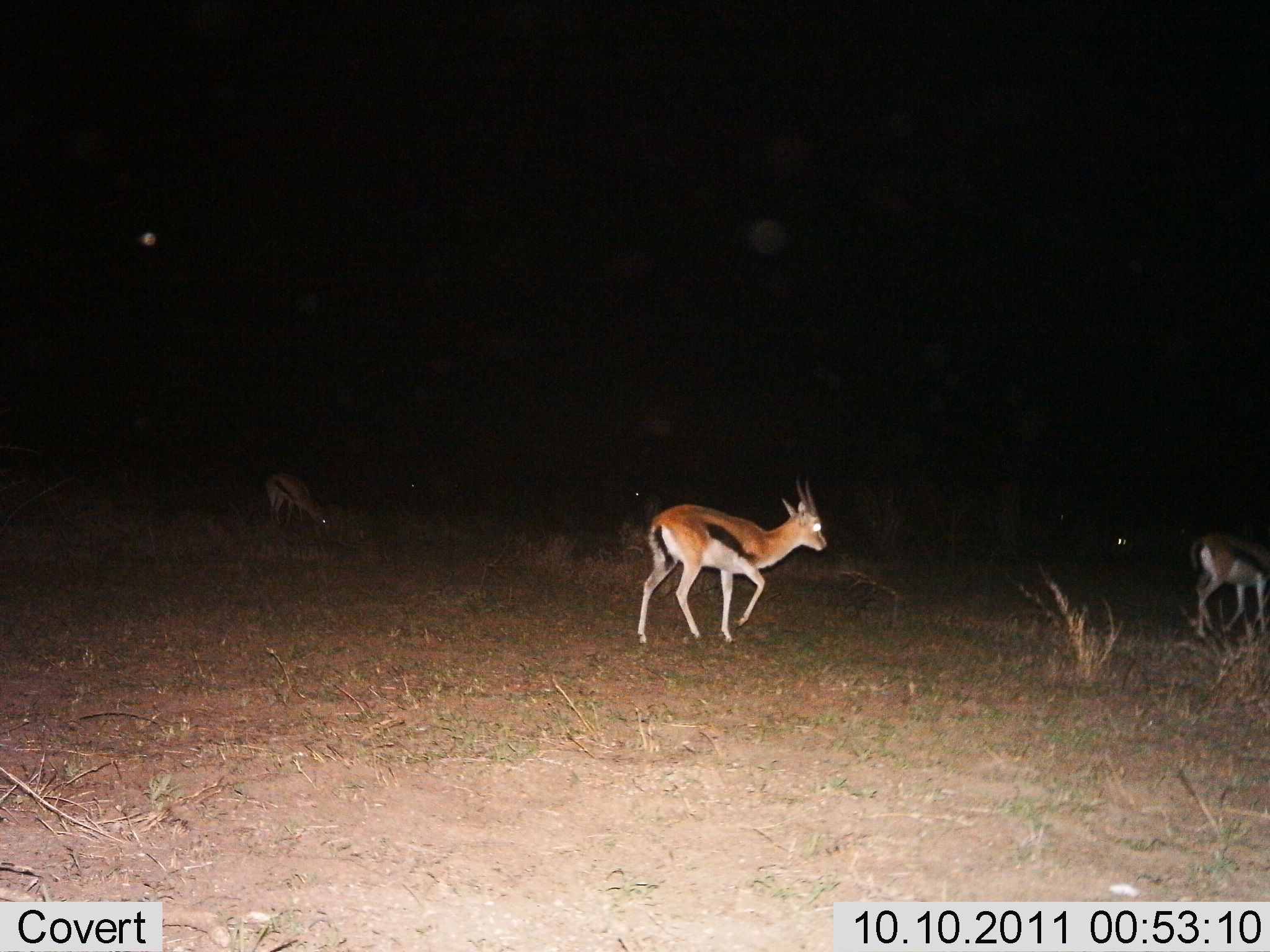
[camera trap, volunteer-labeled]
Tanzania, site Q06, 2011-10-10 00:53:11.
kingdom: Animalia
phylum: Chordata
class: Mammalia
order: Artiodactyla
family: Bovidae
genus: Eudorcas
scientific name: Eudorcas thomsonii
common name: thomson's gazelle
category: gazellethomsons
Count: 3.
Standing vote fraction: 27%.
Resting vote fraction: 0%.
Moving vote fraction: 82%.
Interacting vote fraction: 0%.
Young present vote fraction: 0%.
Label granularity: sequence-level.